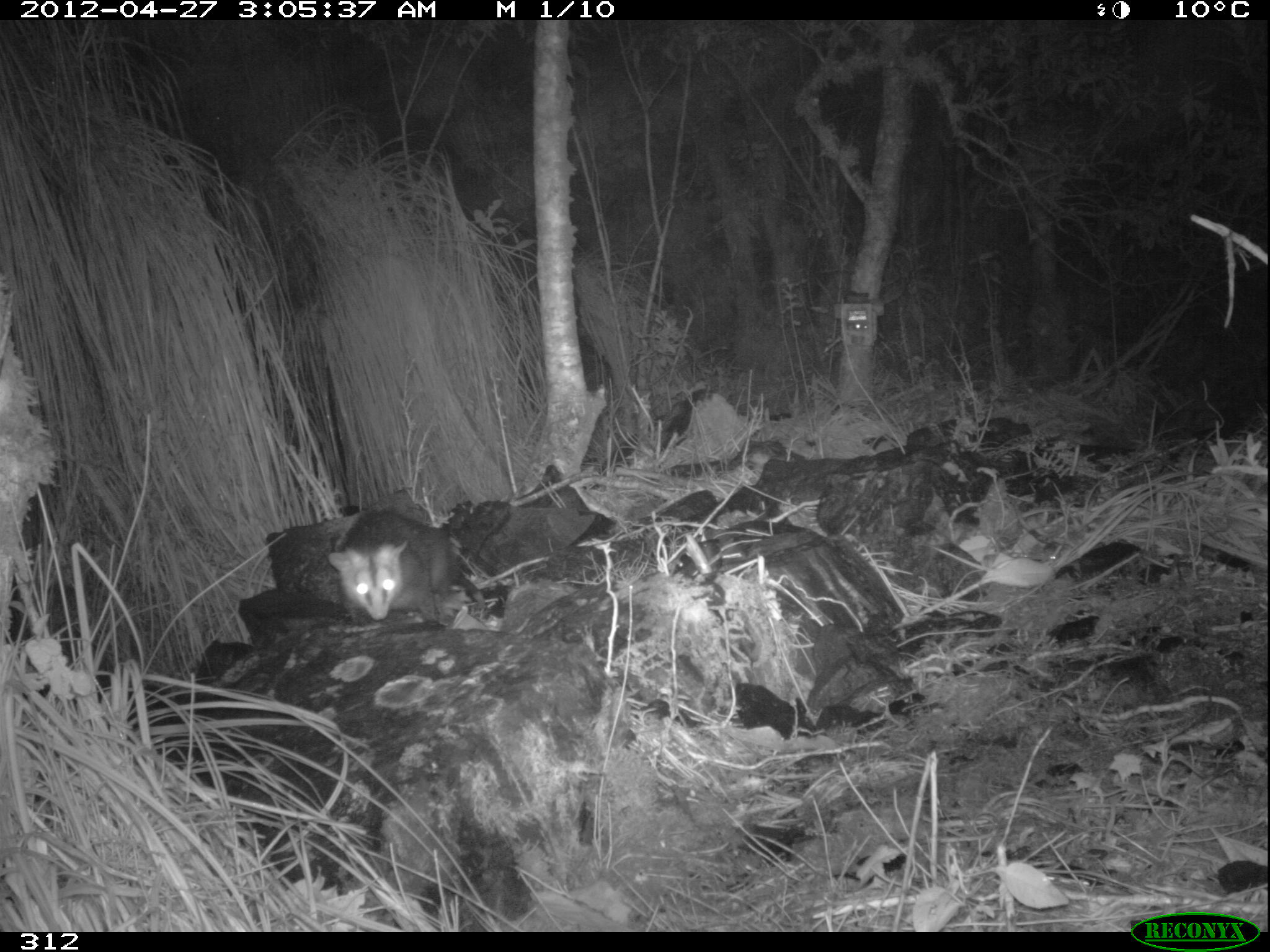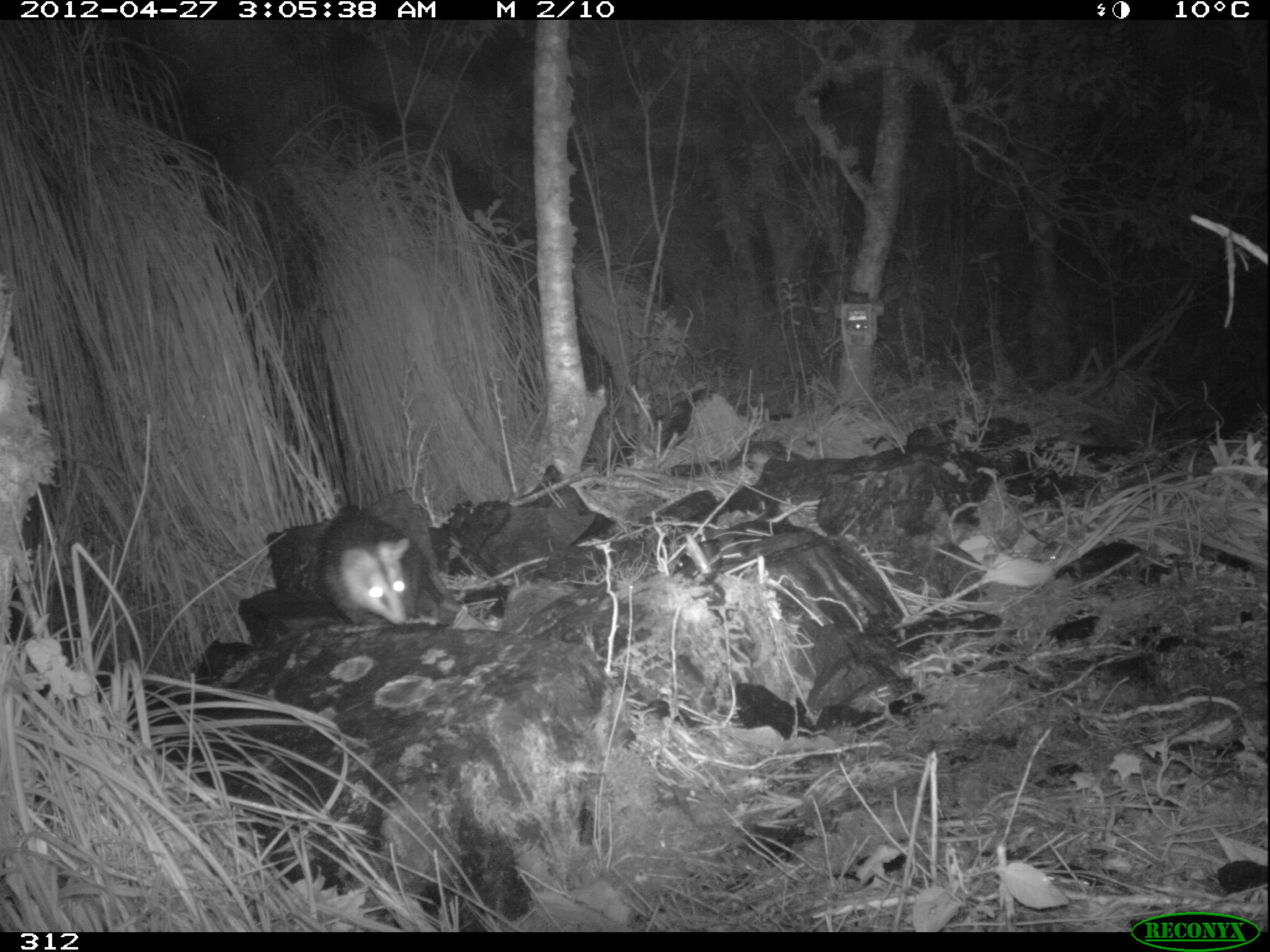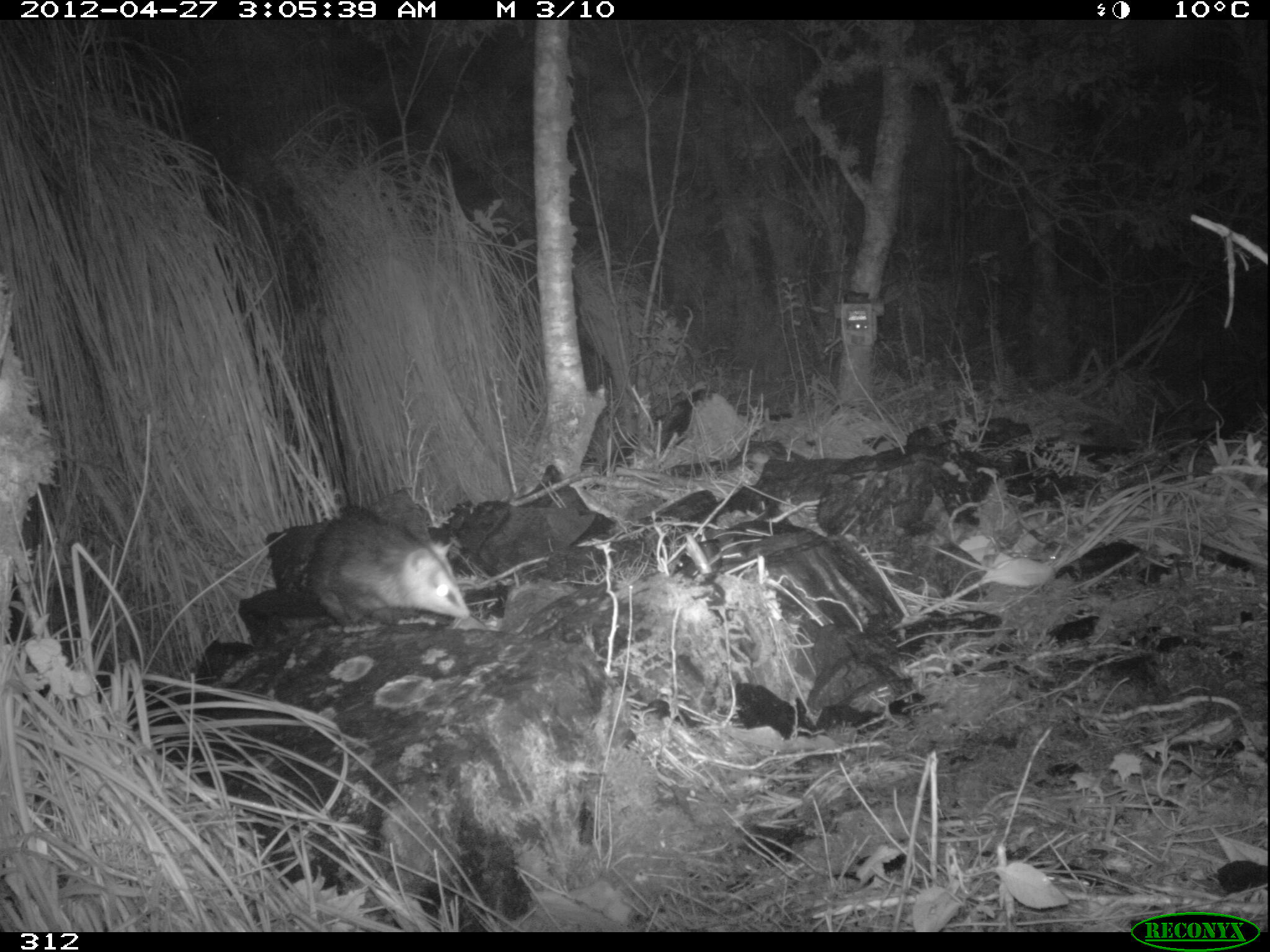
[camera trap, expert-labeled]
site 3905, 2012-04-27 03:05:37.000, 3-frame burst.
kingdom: Animalia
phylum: Chordata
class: Mammalia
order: Didelphimorphia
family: Didelphidae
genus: Didelphis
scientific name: Didelphis pernigra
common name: andean white-eared opossum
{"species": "Didelphis pernigra (andean white-eared opossum)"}